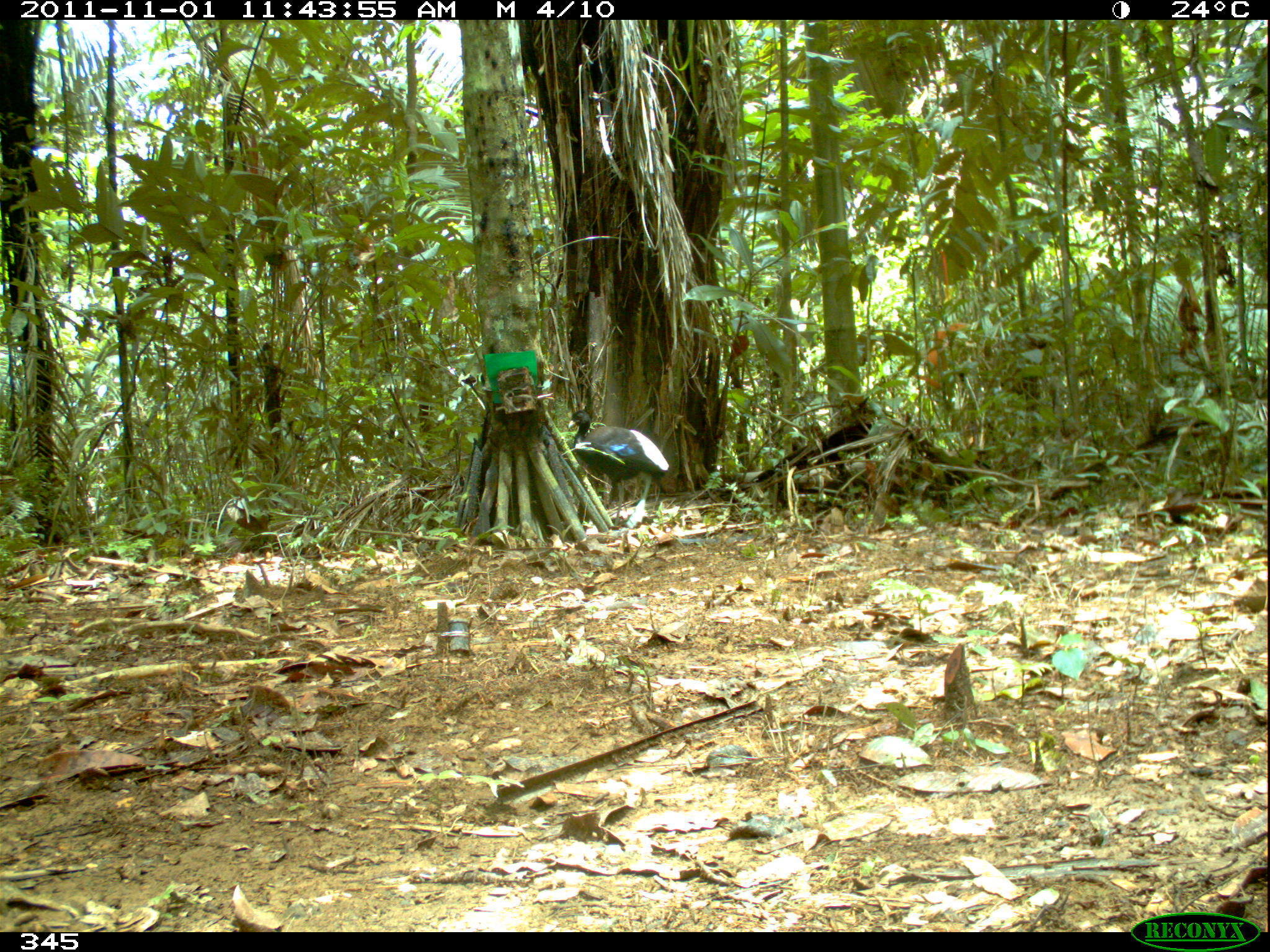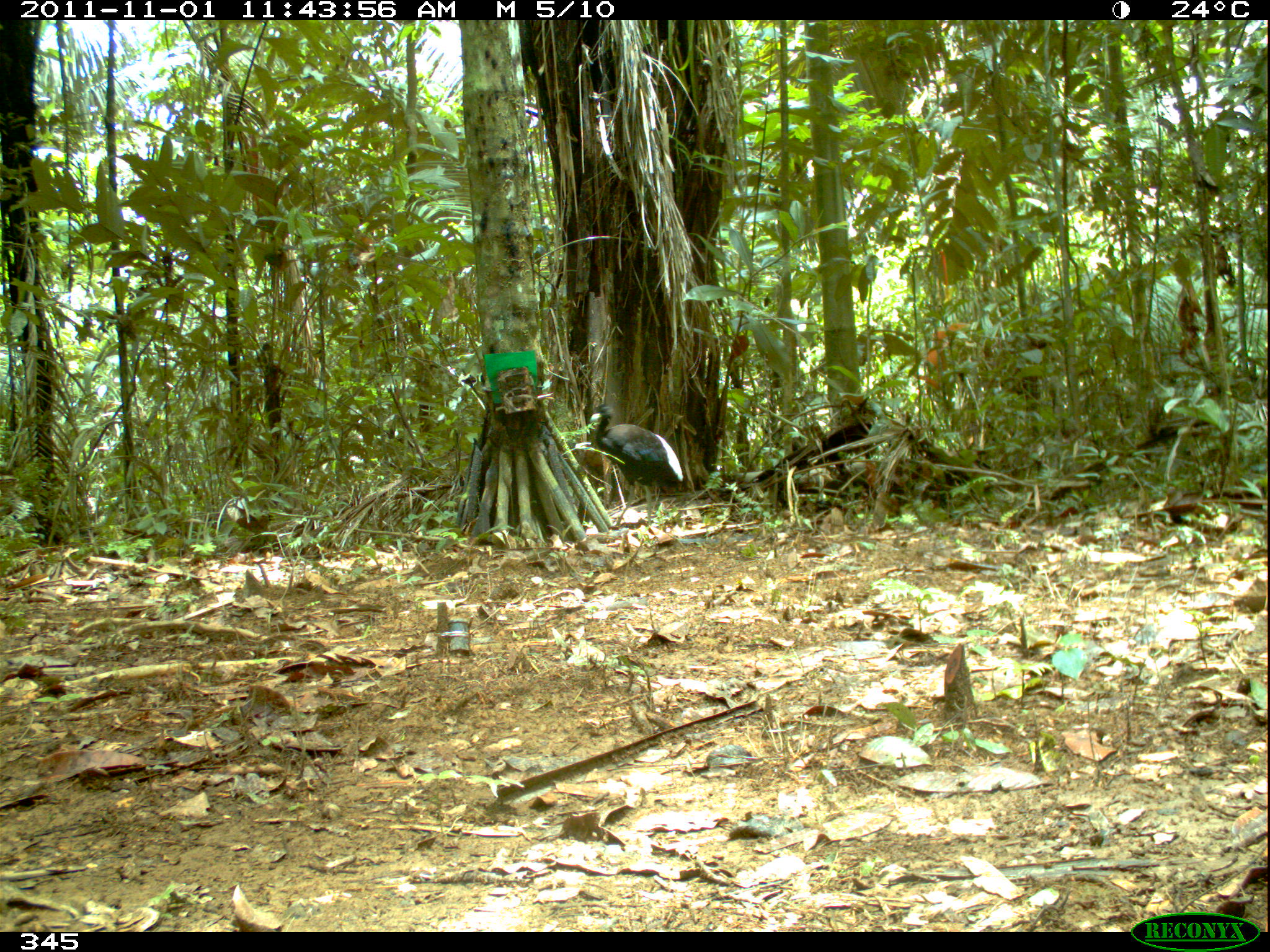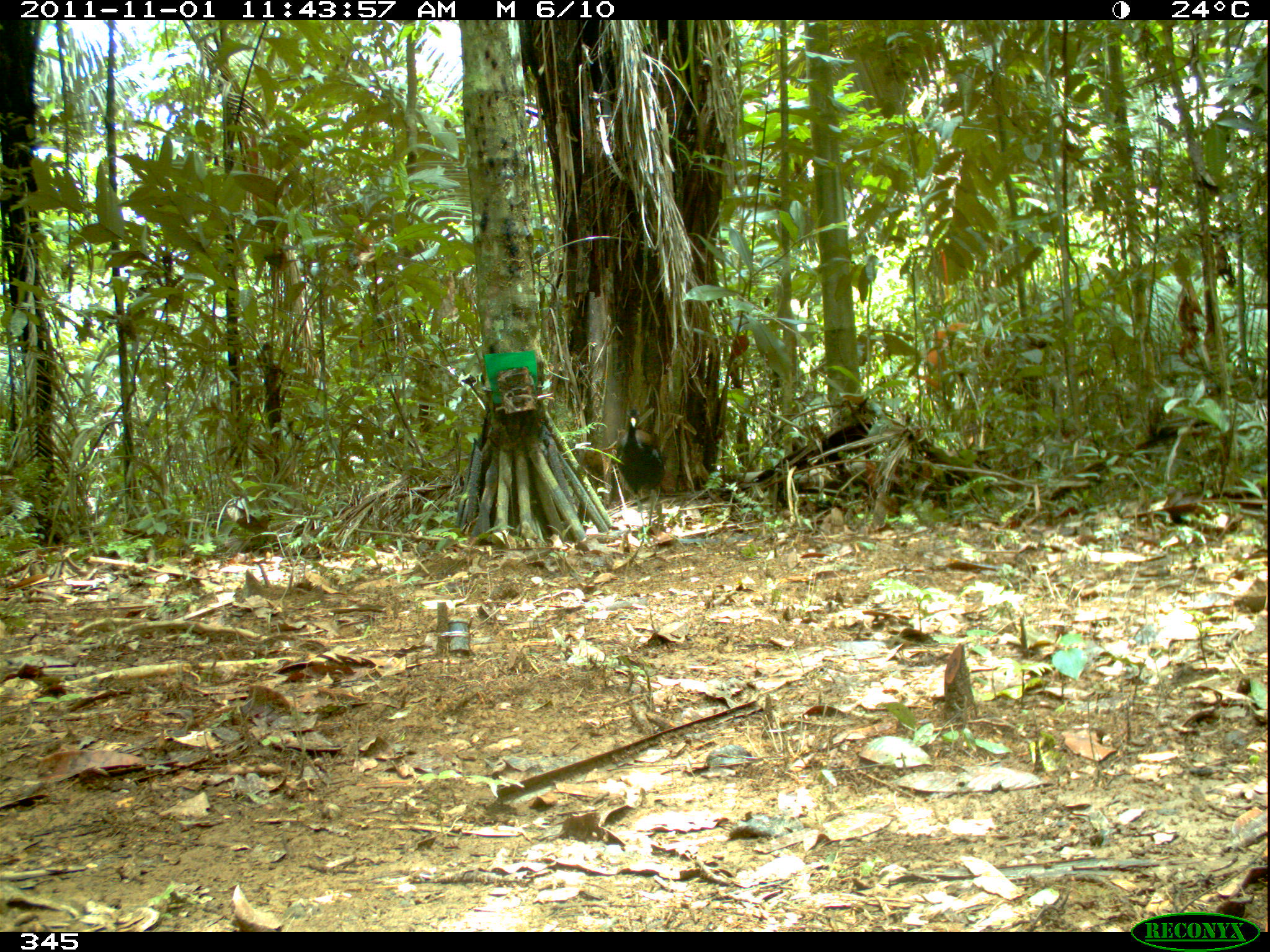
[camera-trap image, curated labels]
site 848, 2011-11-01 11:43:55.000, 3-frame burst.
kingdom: Animalia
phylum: Chordata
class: Aves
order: Gruiformes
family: Psophiidae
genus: Psophia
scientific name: Psophia leucoptera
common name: pale-winged trumpeter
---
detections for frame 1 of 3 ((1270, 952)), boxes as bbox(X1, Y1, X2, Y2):
psophia leucoptera: bbox(567, 410, 670, 527)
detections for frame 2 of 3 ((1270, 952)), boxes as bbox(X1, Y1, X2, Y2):
psophia leucoptera: bbox(589, 403, 683, 527)